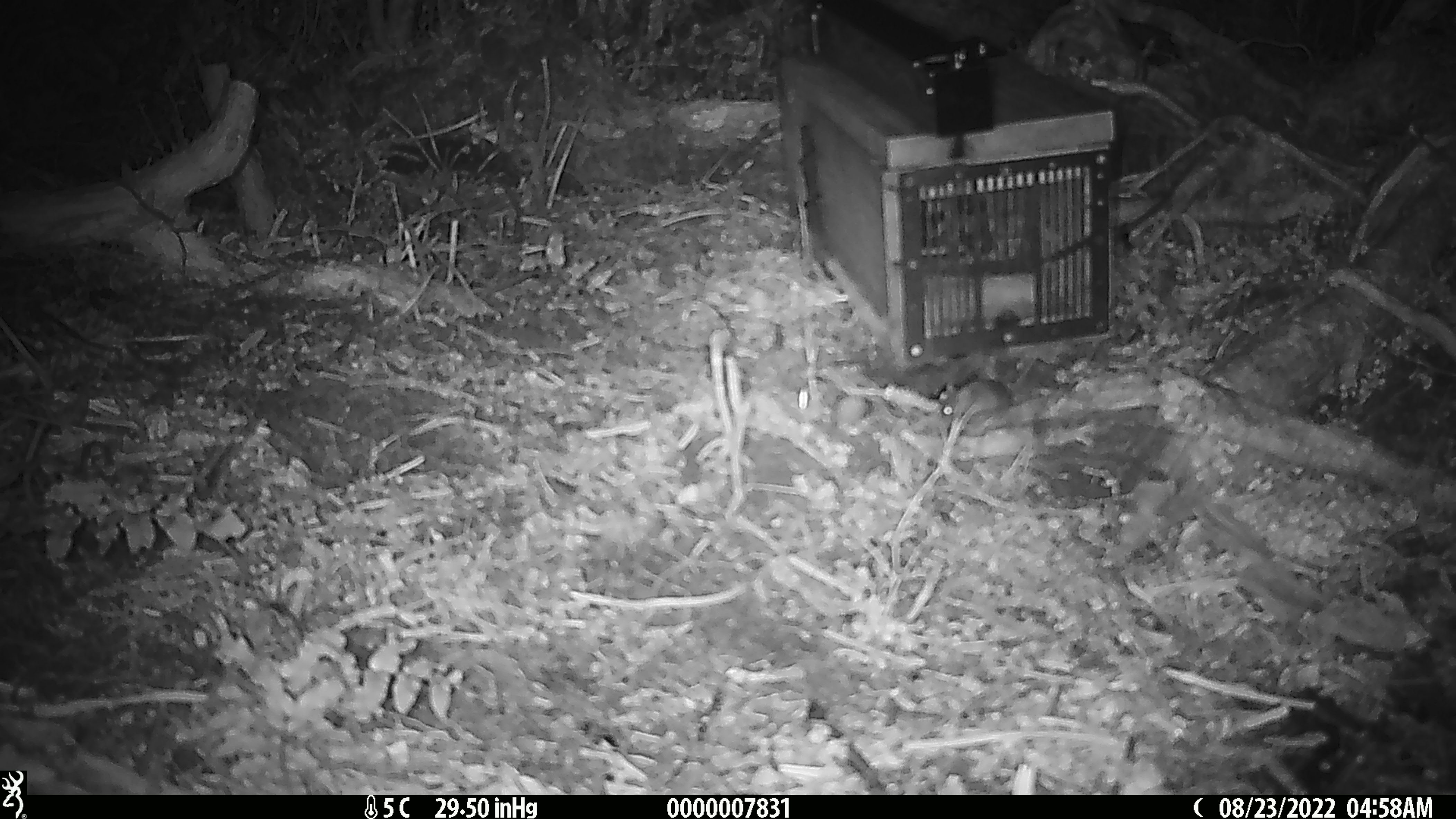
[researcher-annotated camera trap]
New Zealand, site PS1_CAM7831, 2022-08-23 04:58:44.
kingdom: Animalia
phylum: Chordata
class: Mammalia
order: Rodentia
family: Muridae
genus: Mus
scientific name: Mus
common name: mouse